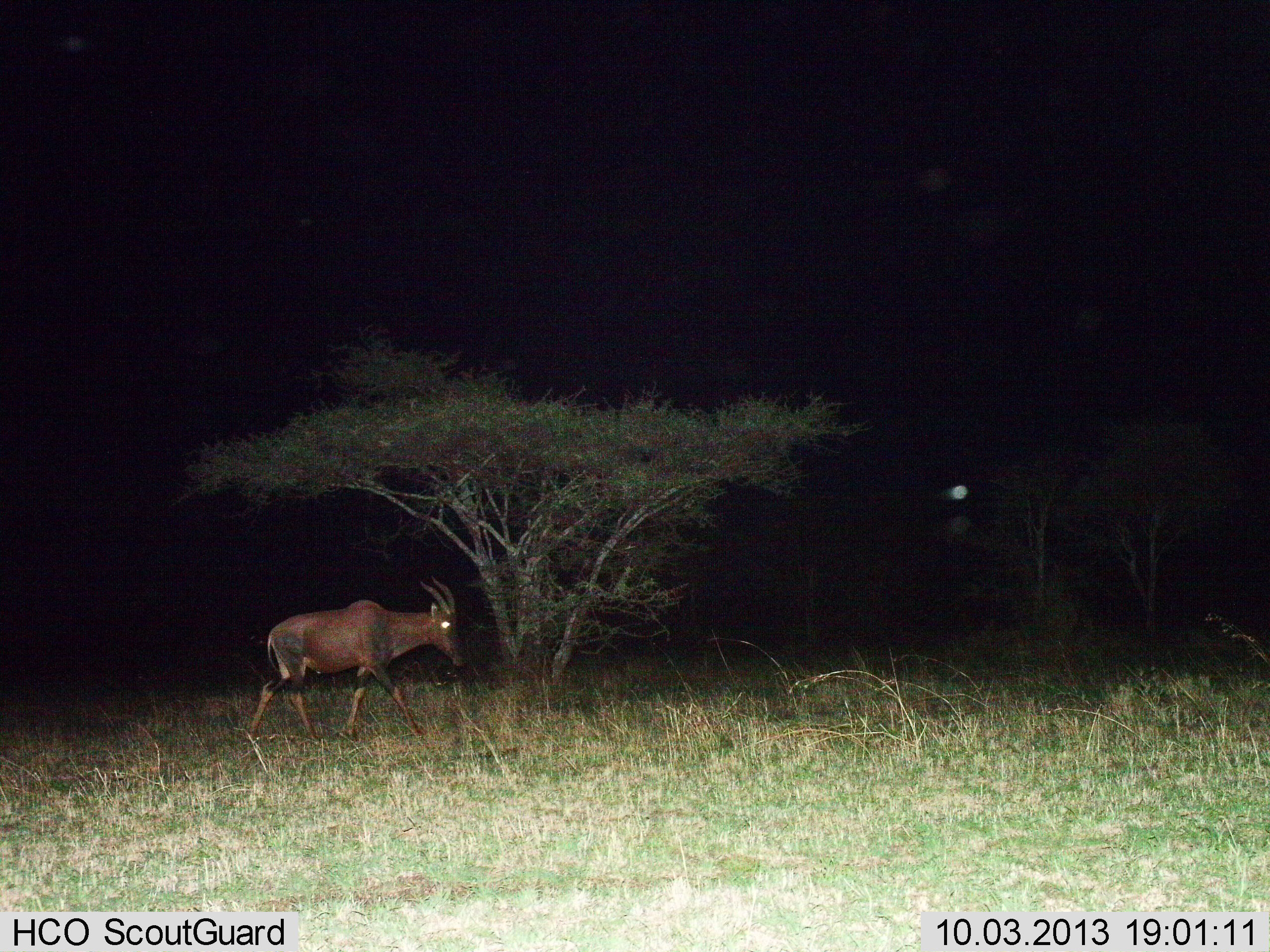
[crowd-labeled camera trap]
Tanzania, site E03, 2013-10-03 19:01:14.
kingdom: Animalia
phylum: Chordata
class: Mammalia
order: Artiodactyla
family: Bovidae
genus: Damaliscus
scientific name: Damaliscus lunatus jimela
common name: topi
Topi (Damaliscus lunatus jimela), count 1. Behavior (volunteer vote fractions): standing 4%, resting 0%, moving 100%, interacting 0%. Young present (vote fraction): 0%. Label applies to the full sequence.